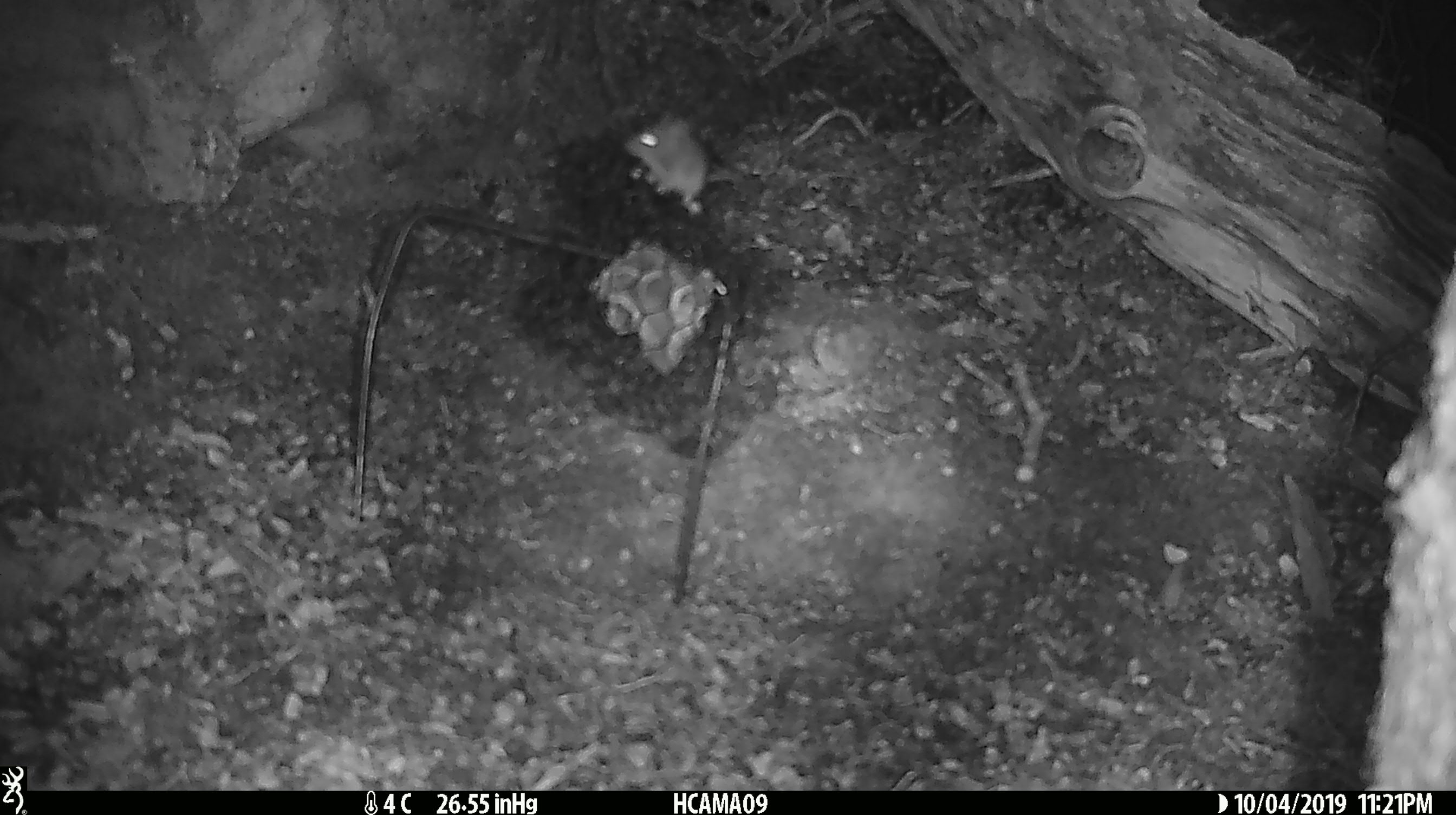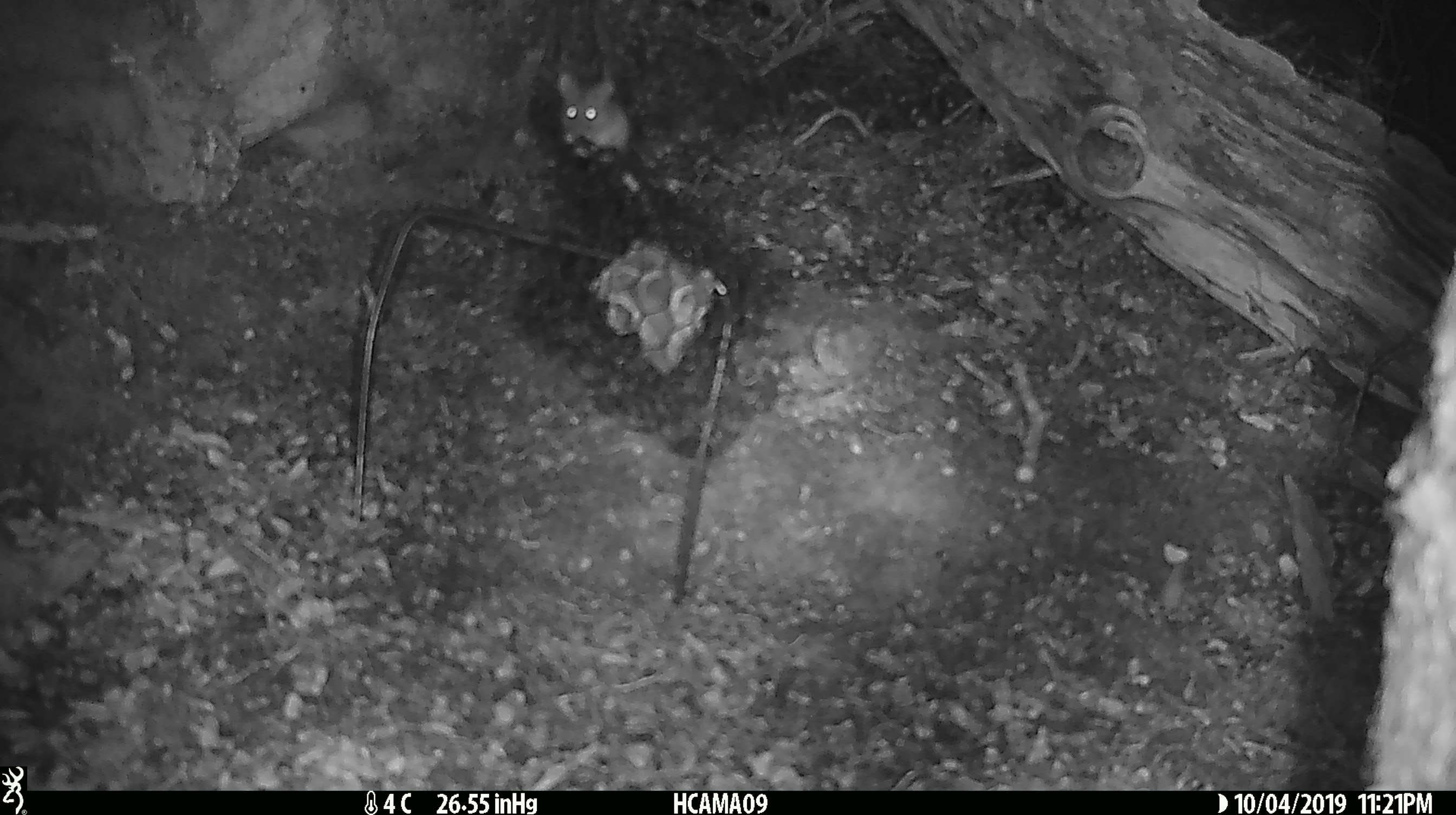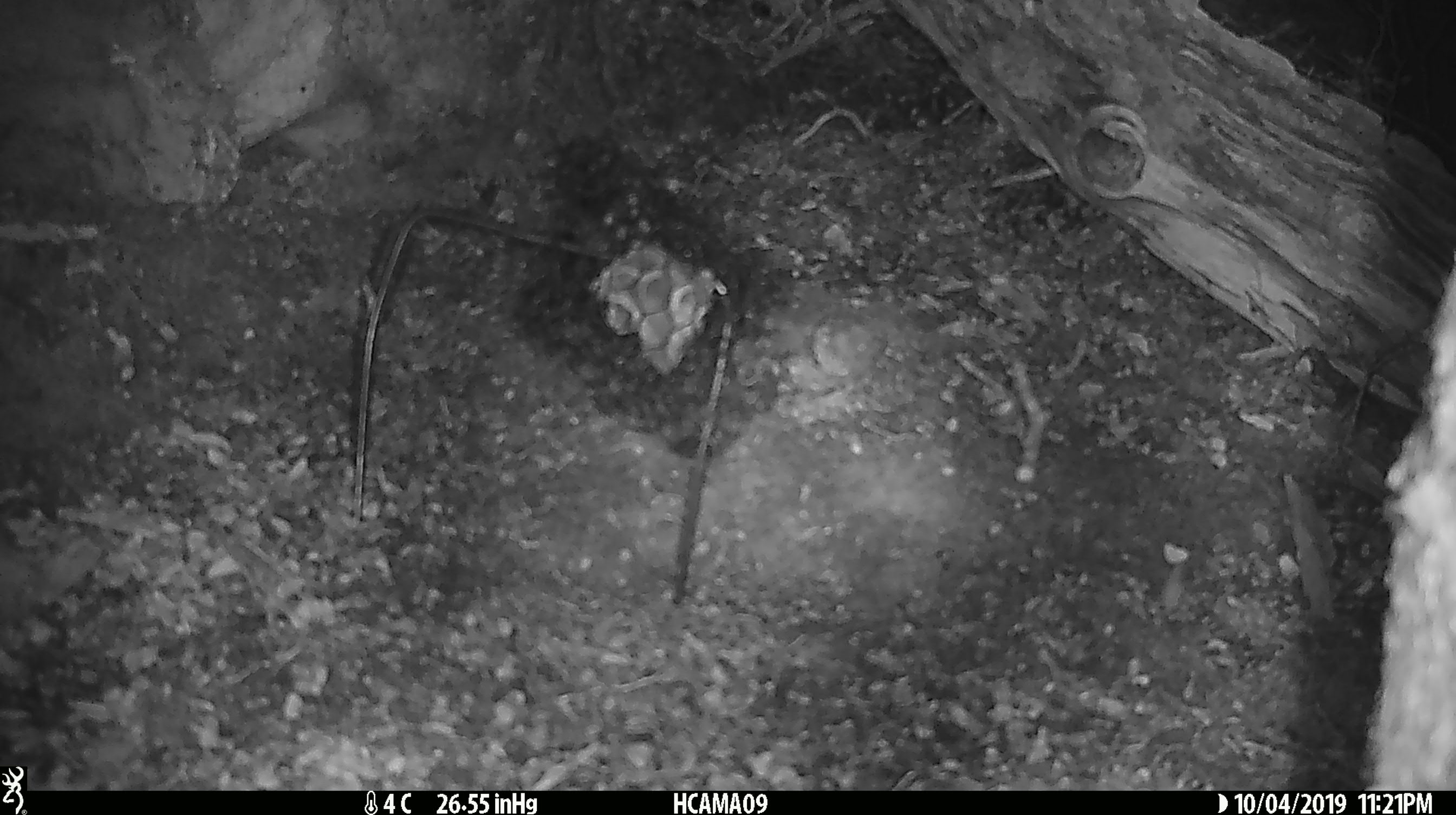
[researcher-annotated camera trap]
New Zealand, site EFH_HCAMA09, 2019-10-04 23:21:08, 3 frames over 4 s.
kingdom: Animalia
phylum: Chordata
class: Mammalia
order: Rodentia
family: Muridae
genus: Mus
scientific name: Mus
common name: mouse